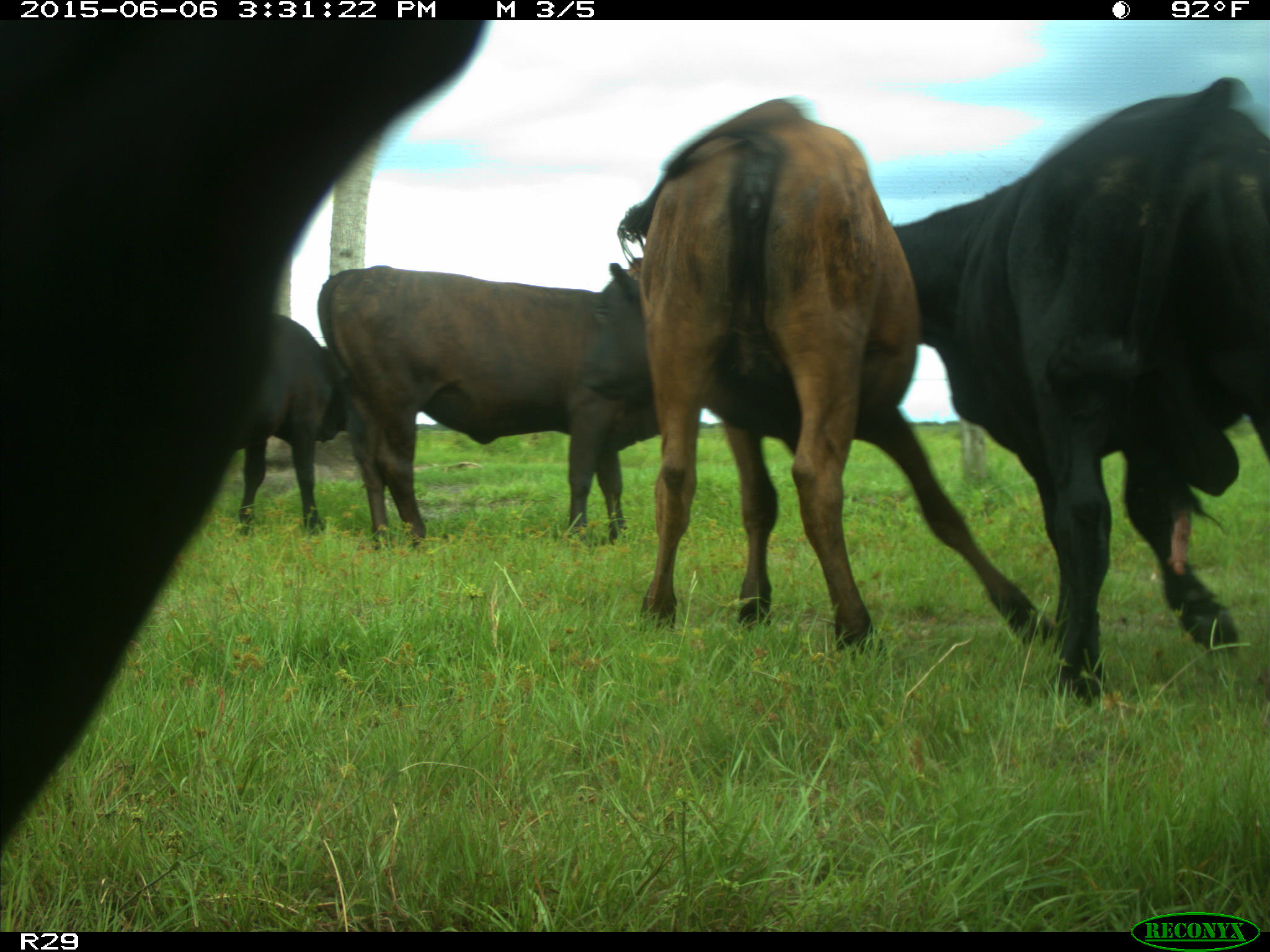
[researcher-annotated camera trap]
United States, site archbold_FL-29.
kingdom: Animalia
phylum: Chordata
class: Mammalia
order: Artiodactyla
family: Bovidae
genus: Bos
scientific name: Bos taurus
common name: domestic cow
Bos taurus (domestic cow).